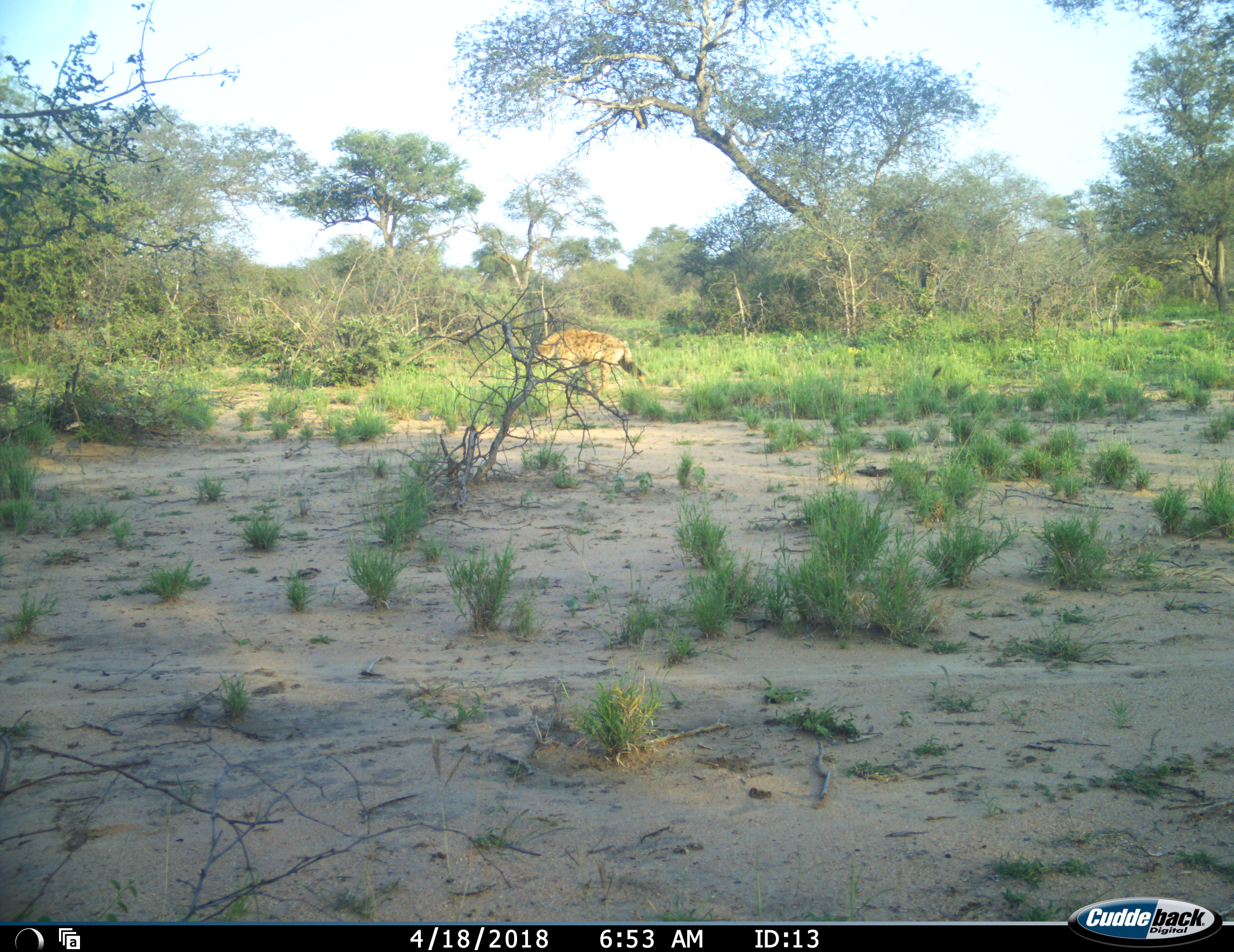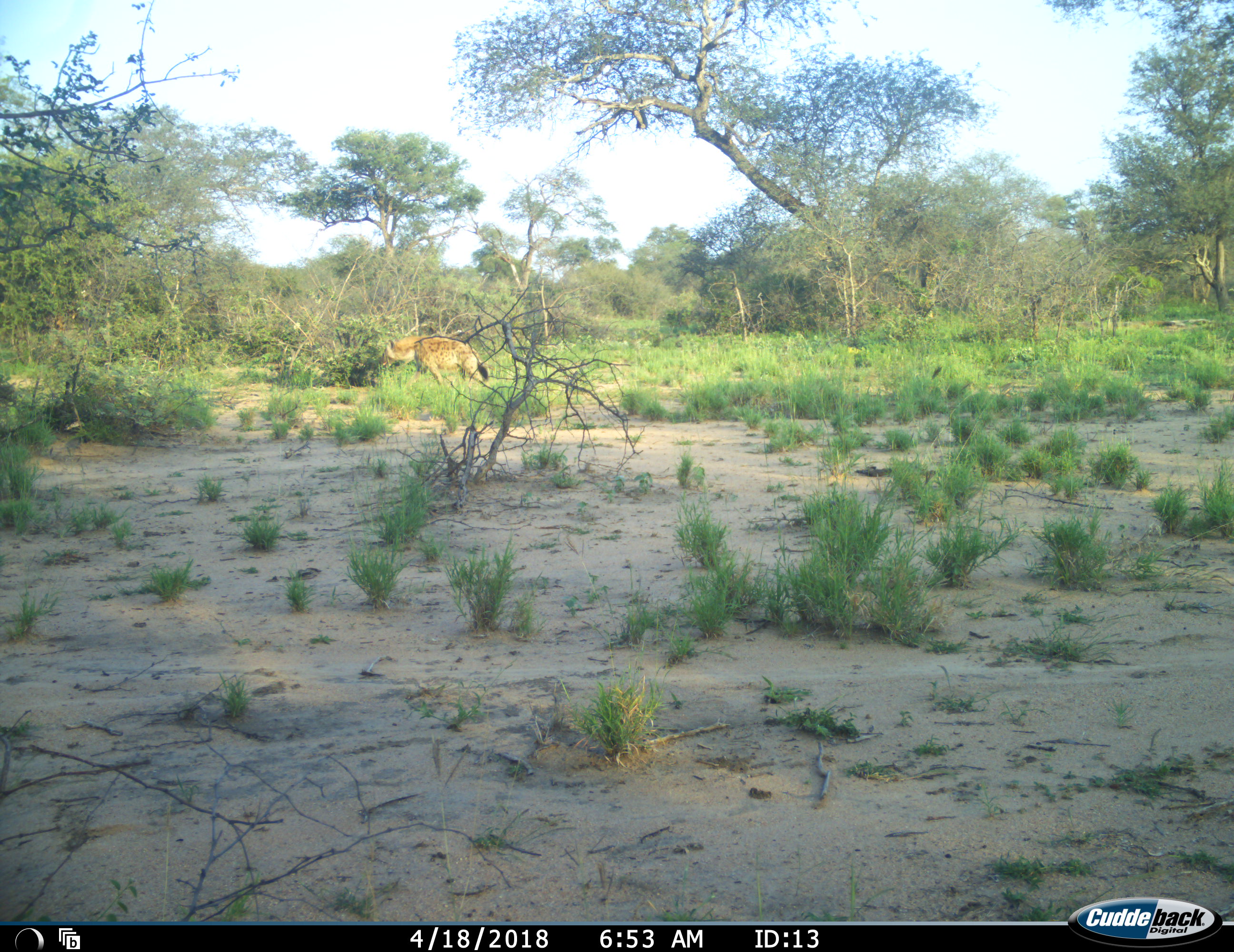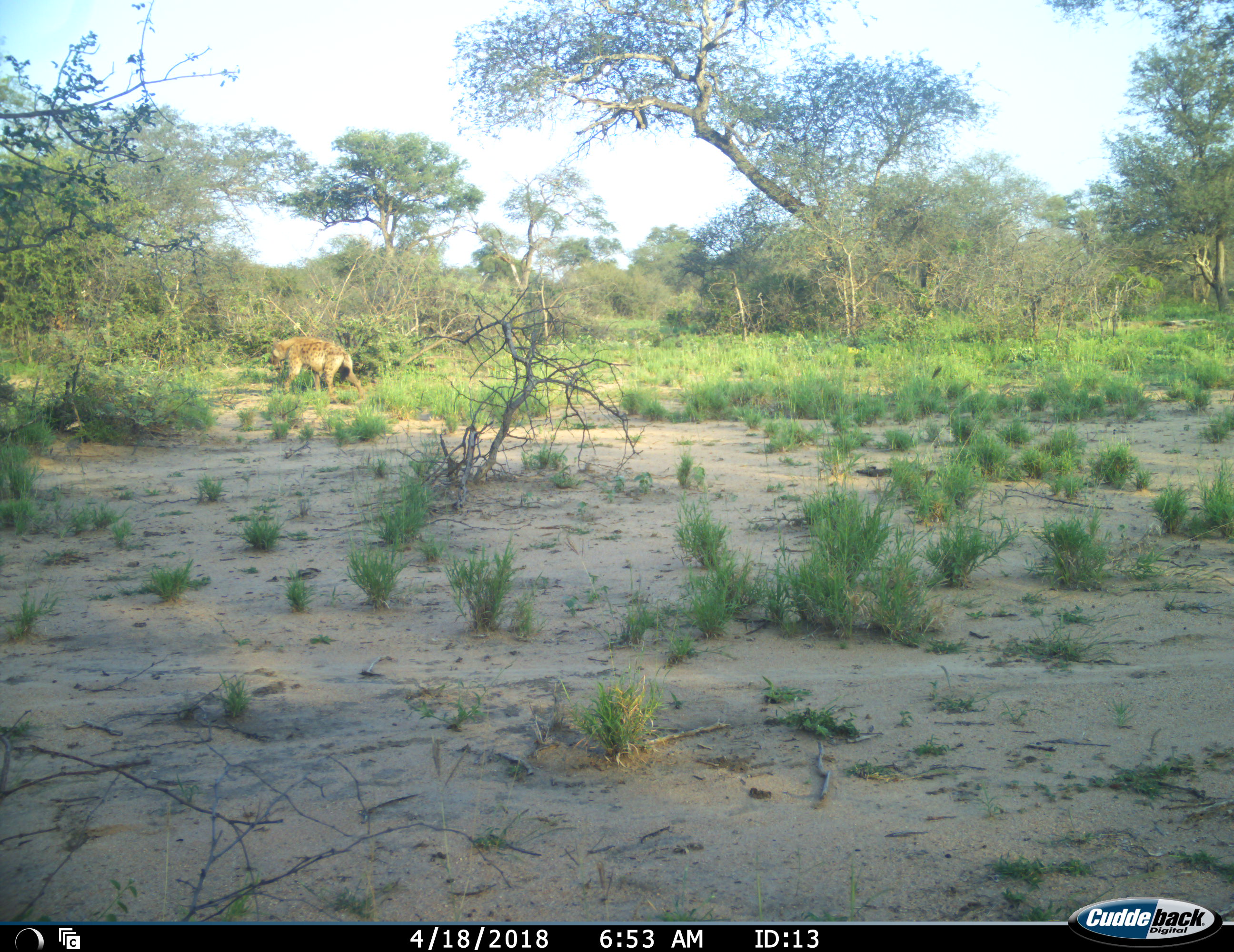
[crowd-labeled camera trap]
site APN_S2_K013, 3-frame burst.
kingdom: Animalia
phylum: Chordata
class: Mammalia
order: Carnivora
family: Hyaenidae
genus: Crocuta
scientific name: Crocuta crocuta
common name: spotted hyena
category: hyenaspotted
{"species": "hyenaspotted (spotted hyena) (Crocuta crocuta)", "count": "1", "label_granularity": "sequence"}